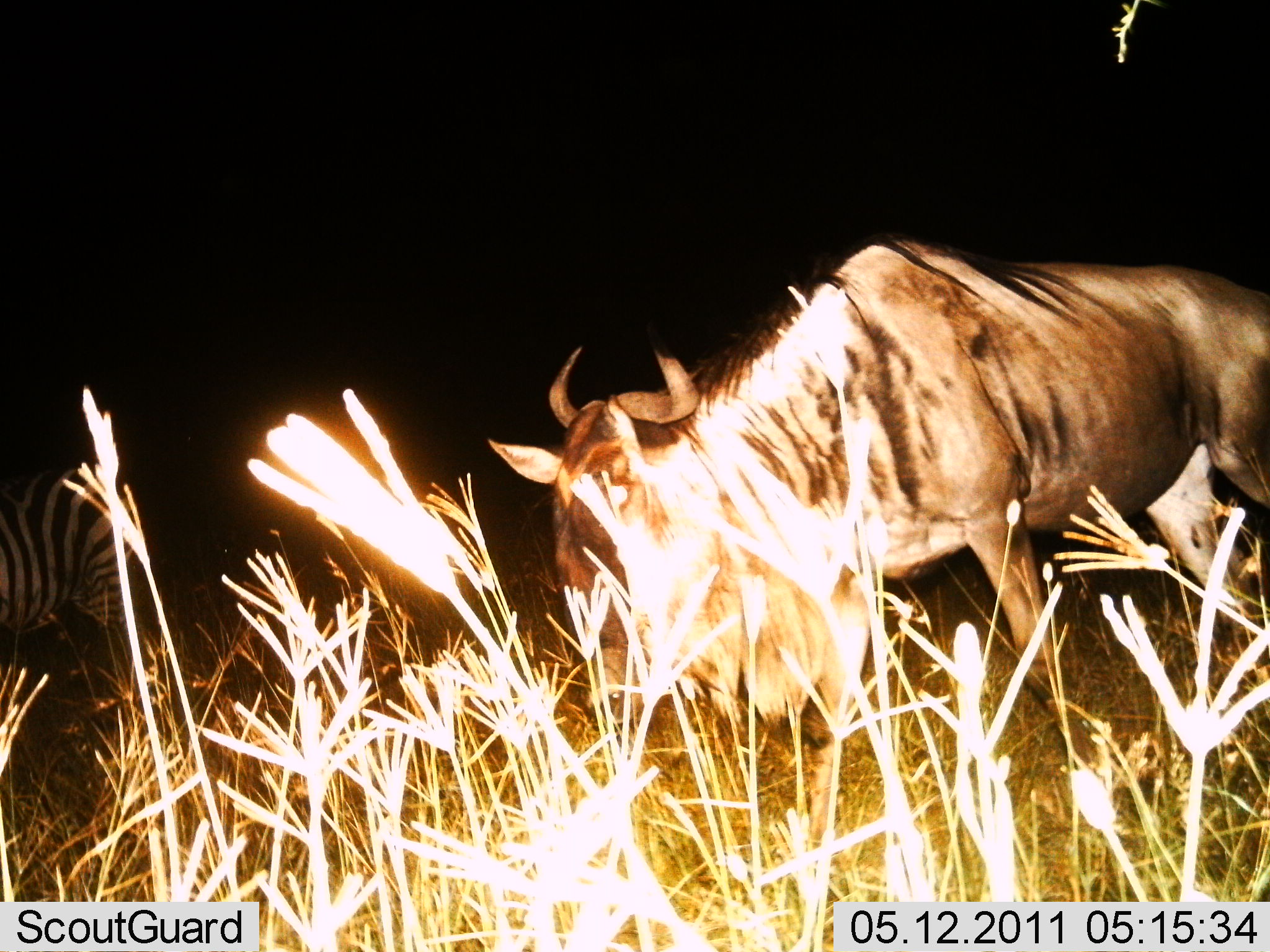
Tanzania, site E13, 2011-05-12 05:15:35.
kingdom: Animalia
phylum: Chordata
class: Mammalia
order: Artiodactyla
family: Bovidae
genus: Connochaetes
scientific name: Connochaetes taurinus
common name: blue wildebeest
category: wildebeest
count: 1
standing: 53%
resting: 7%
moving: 47%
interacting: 0%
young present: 0%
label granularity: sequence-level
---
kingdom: Animalia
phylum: Chordata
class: Mammalia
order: Perissodactyla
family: Equidae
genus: Equus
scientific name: Equus quagga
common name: plains zebra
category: zebra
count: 1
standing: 92%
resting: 8%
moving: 8%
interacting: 0%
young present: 0%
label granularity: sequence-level